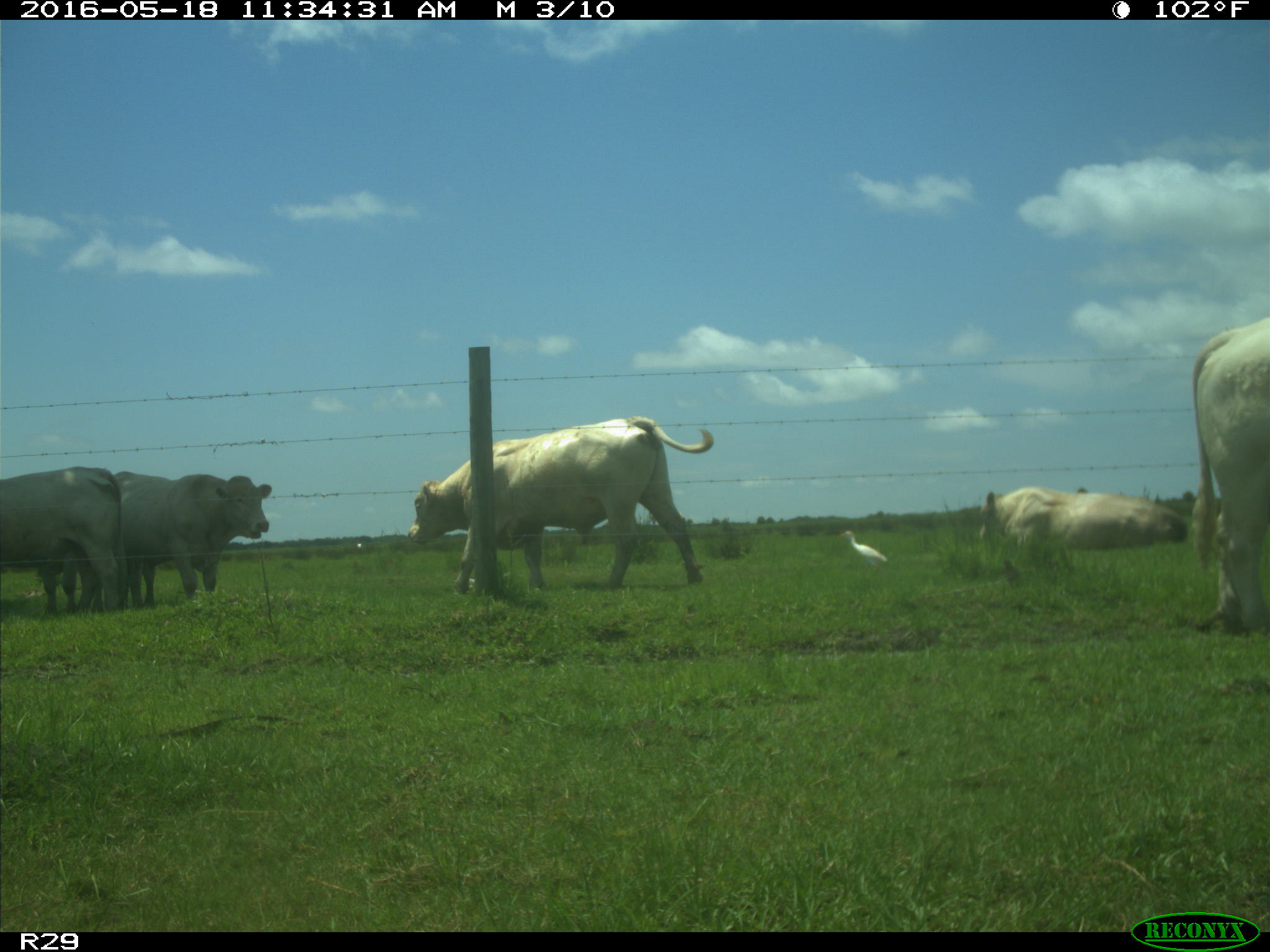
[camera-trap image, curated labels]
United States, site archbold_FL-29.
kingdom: Animalia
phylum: Chordata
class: Mammalia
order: Artiodactyla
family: Bovidae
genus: Bos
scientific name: Bos taurus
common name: domestic cow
Bos taurus (domestic cow).